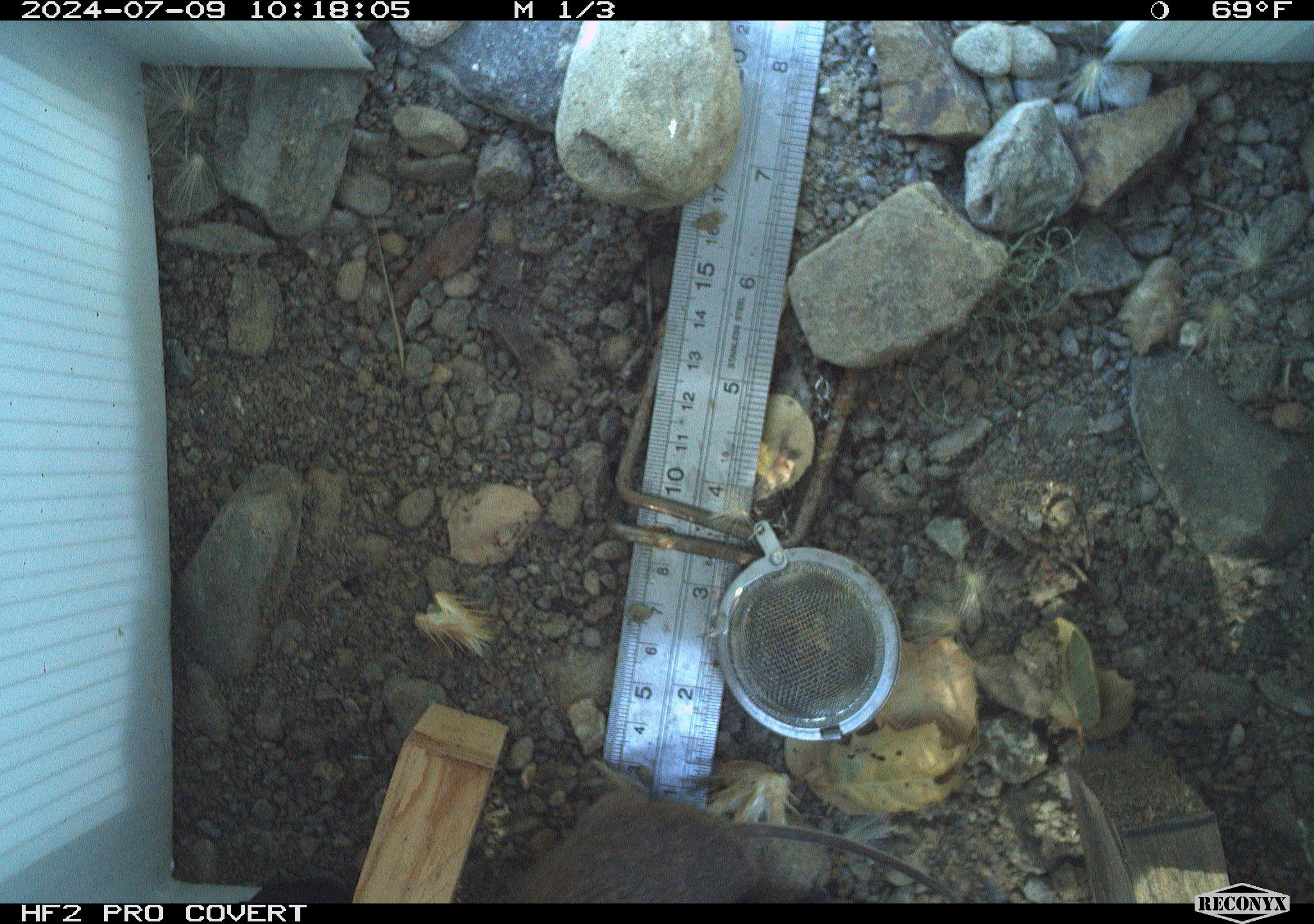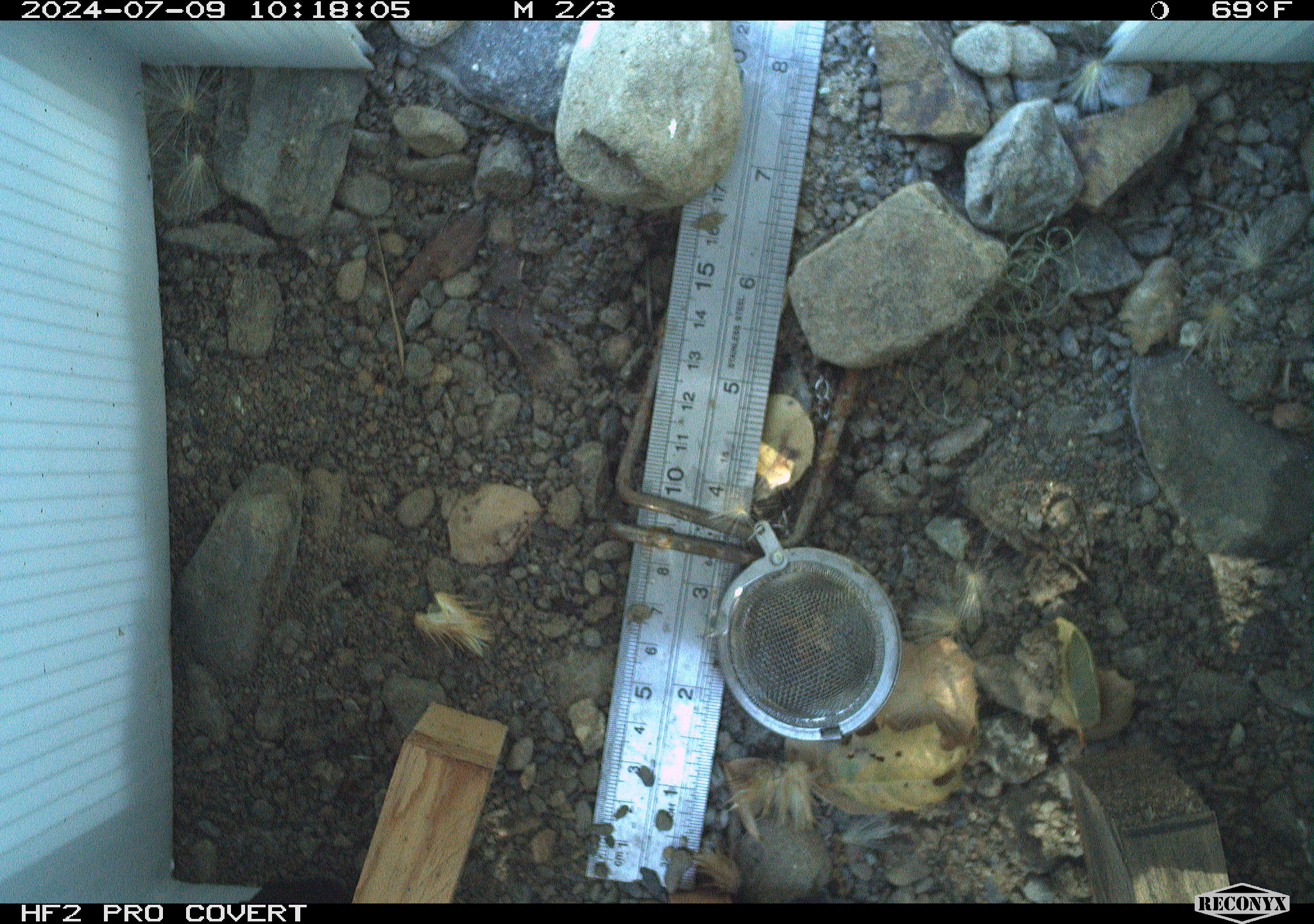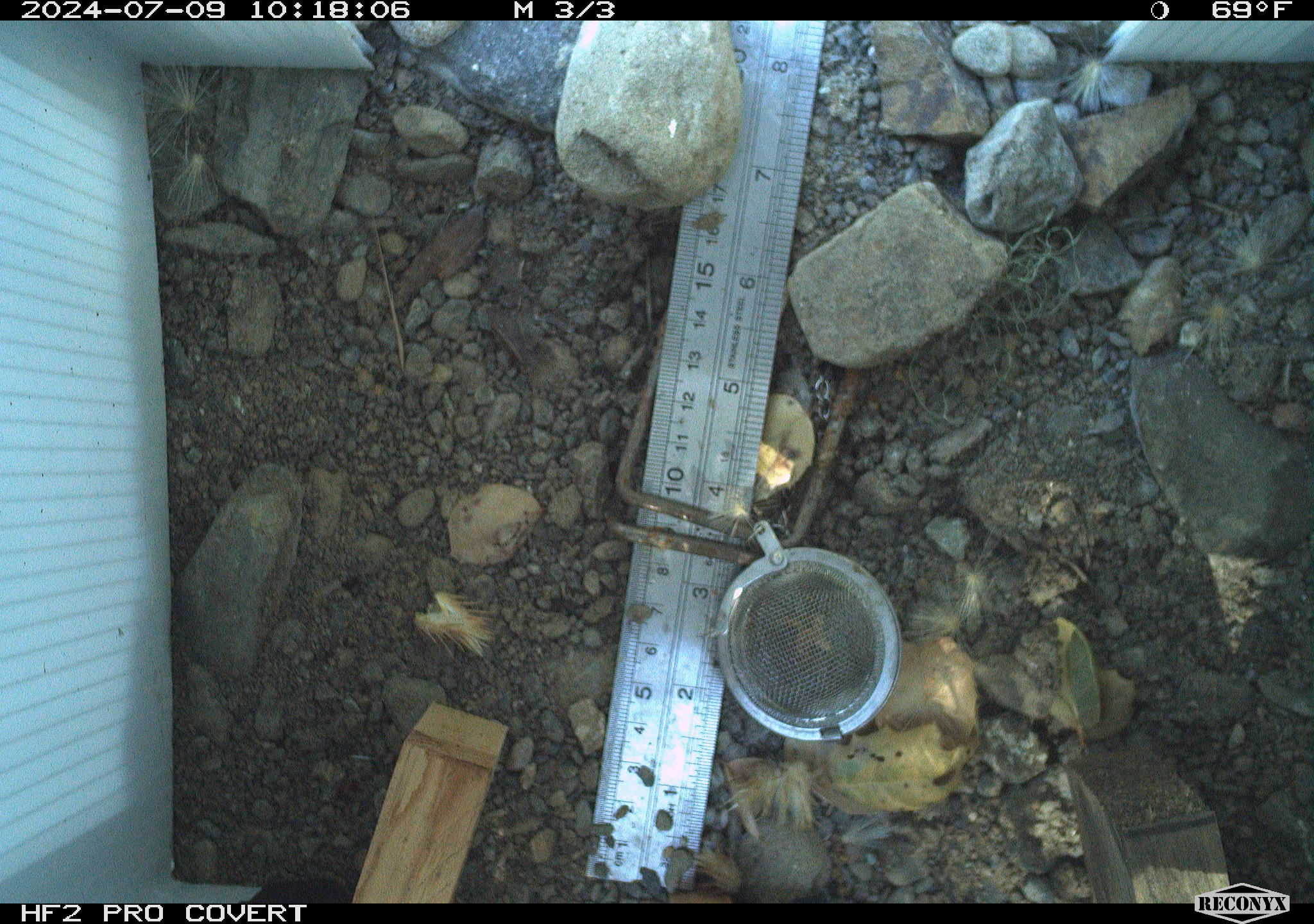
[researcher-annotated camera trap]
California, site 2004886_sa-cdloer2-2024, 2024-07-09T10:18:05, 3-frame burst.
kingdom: Animalia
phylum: Chordata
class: Mammalia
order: Rodentia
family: Cricetidae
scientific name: Arvicolinae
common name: voles, lemmings, and muskrats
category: arvicolinae subfamily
Arvicolinae subfamily (voles, lemmings, and muskrats) (Arvicolinae).